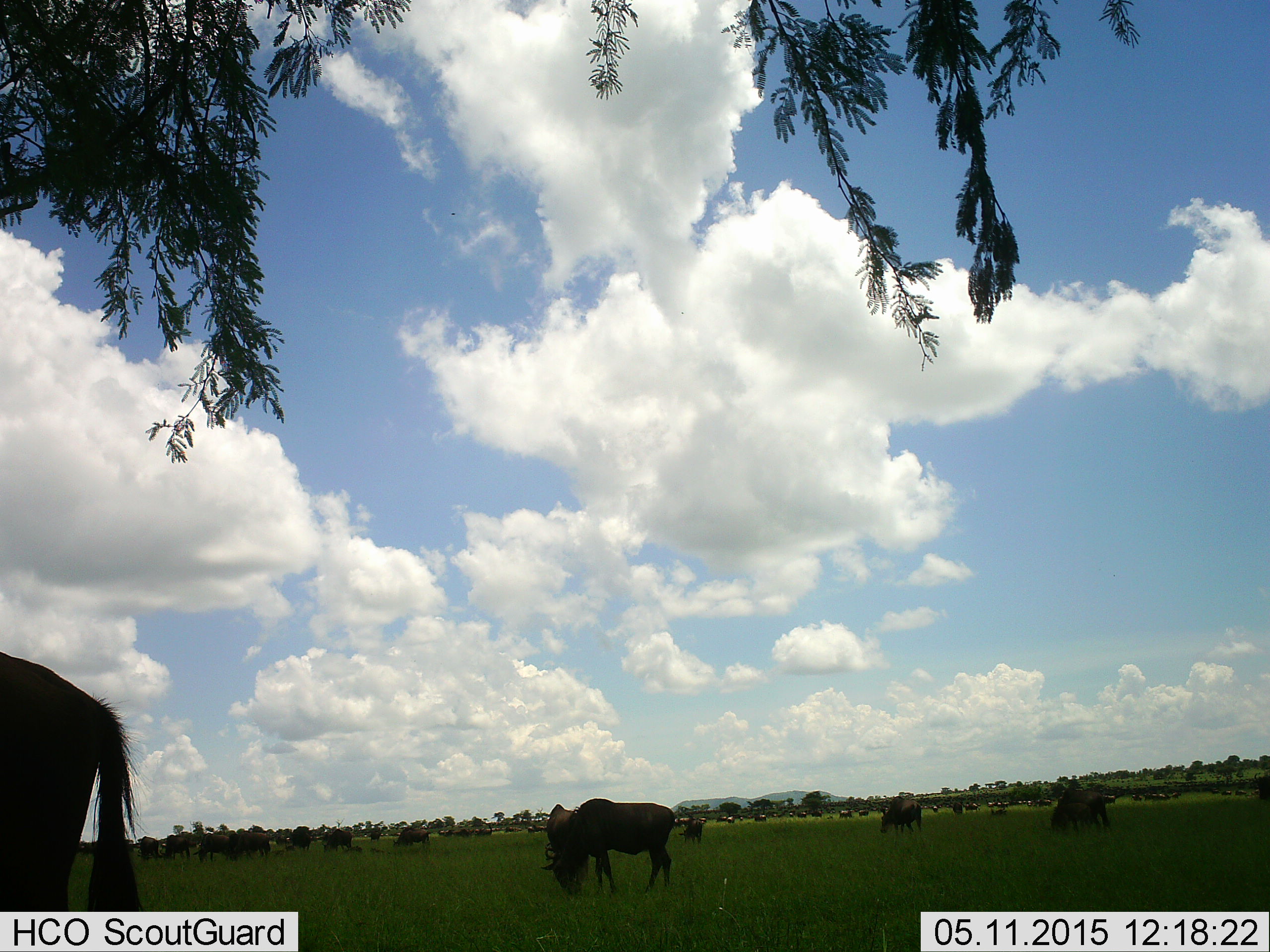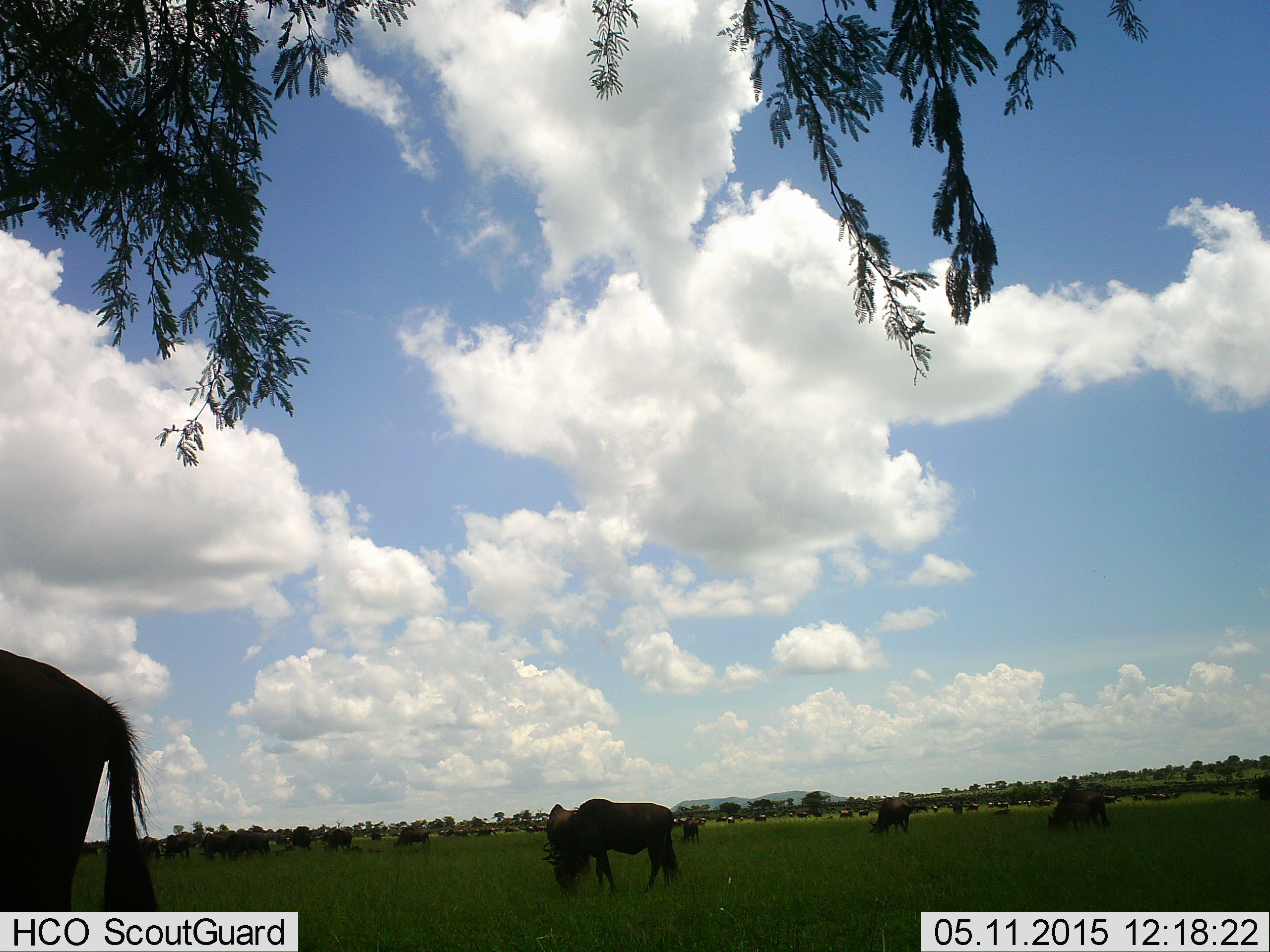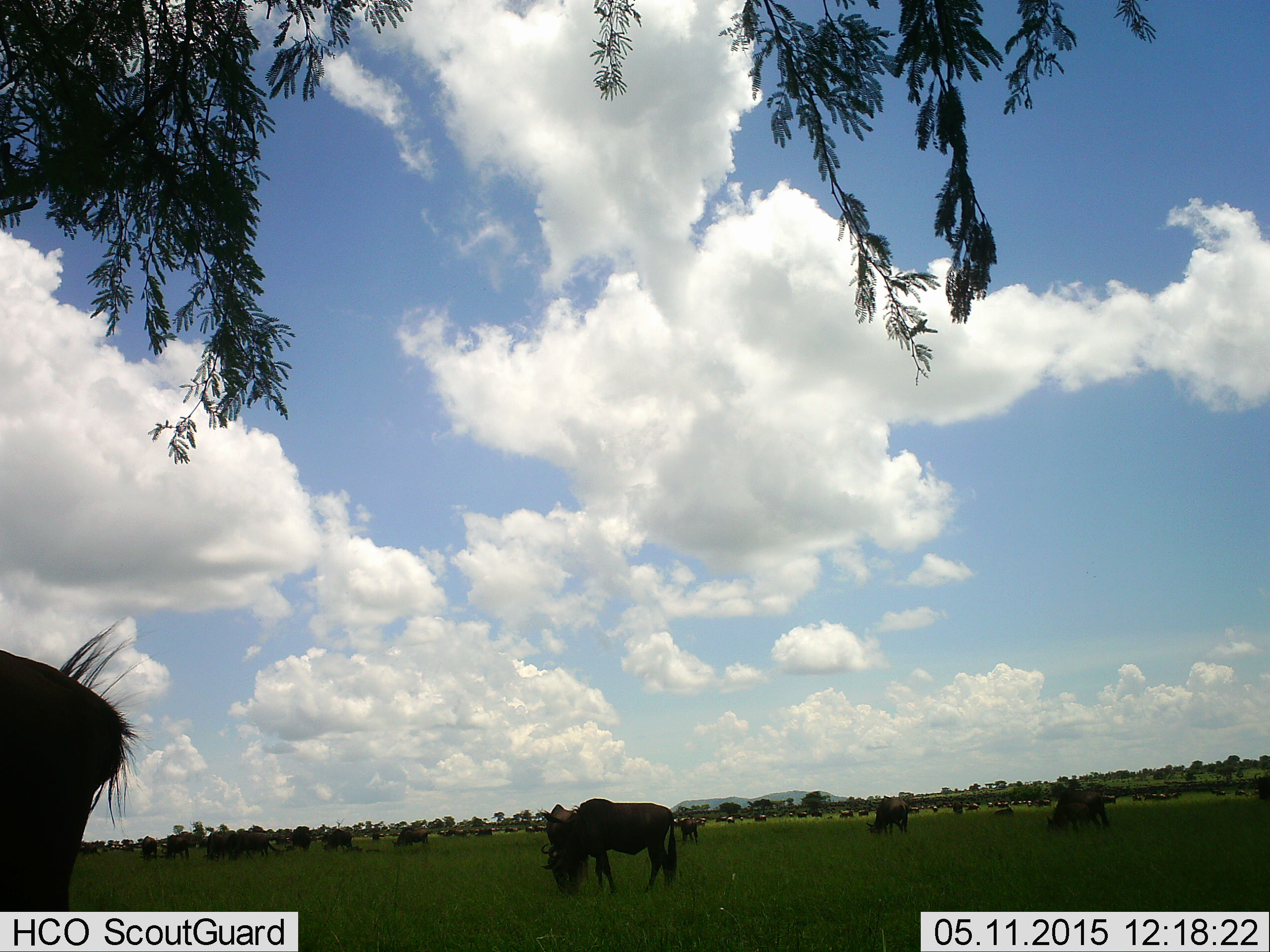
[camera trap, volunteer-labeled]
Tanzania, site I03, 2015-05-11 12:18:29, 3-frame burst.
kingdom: Animalia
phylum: Chordata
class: Mammalia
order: Artiodactyla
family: Bovidae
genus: Connochaetes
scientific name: Connochaetes taurinus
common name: blue wildebeest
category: wildebeest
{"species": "wildebeest (blue wildebeest) (Connochaetes taurinus)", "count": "51+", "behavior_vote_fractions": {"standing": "50%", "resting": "10%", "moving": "40%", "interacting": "10%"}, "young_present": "0%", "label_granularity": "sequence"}